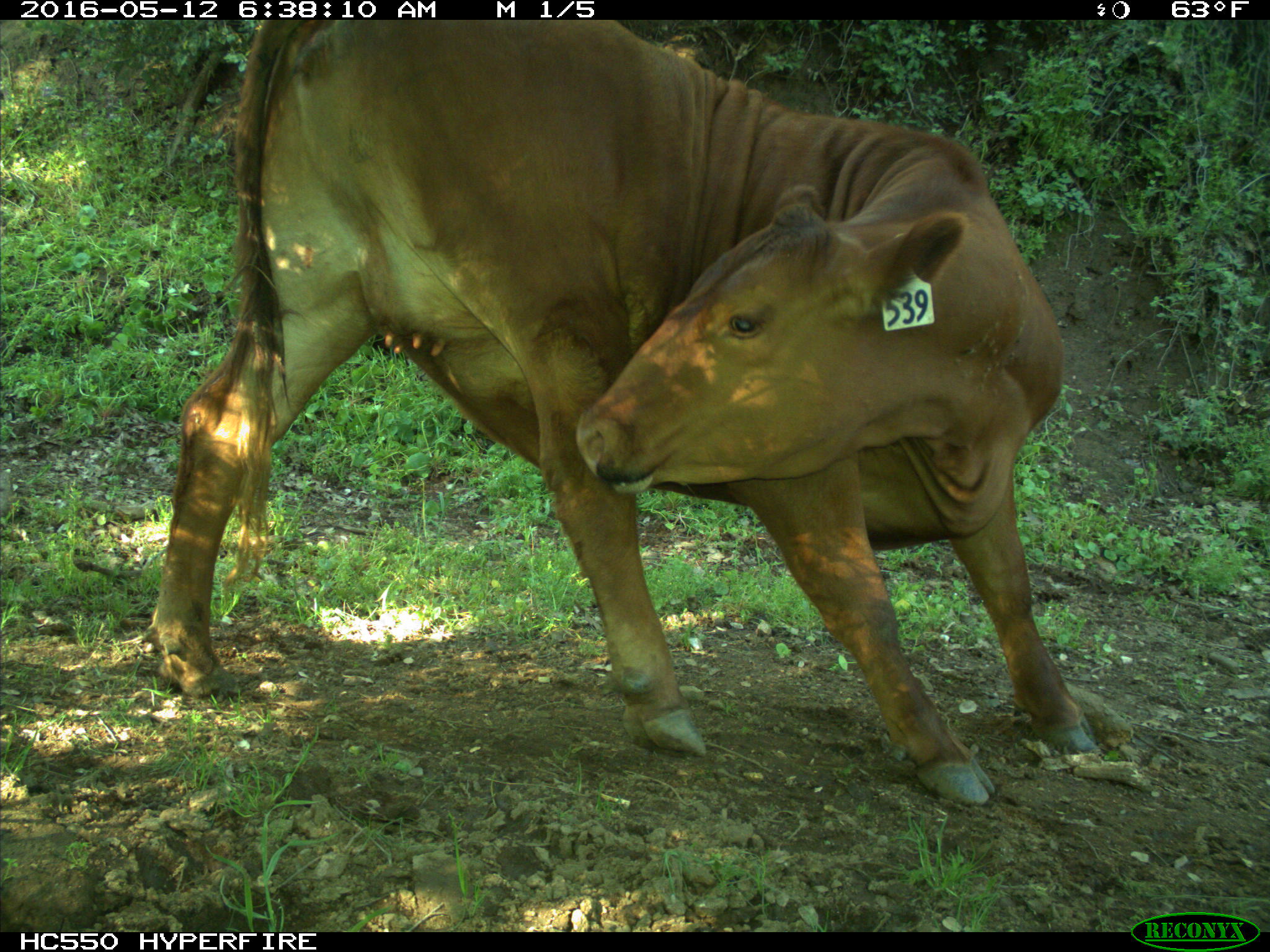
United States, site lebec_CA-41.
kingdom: Animalia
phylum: Chordata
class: Mammalia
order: Artiodactyla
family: Bovidae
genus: Bos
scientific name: Bos taurus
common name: domestic cow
Bos taurus (domestic cow).